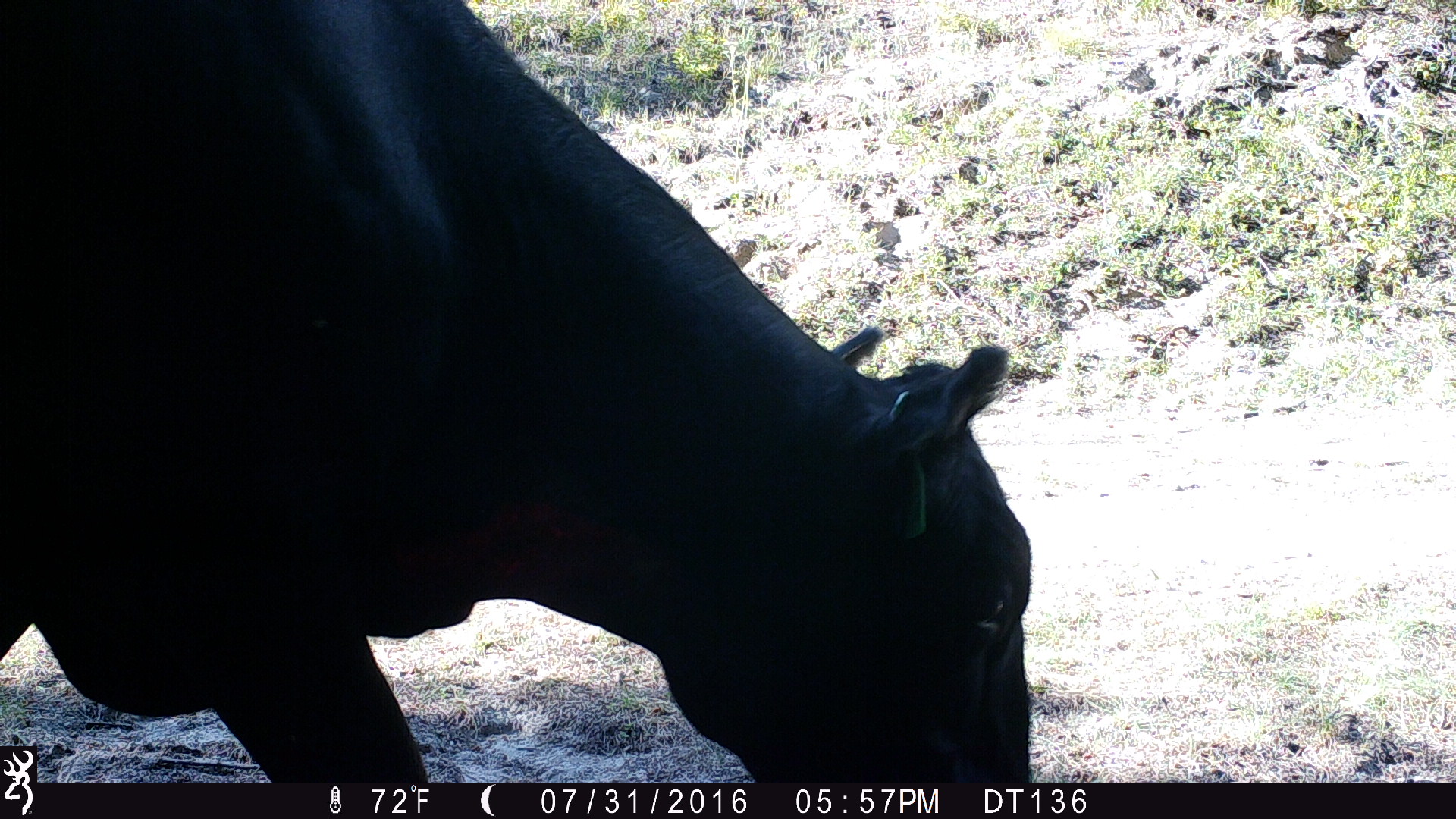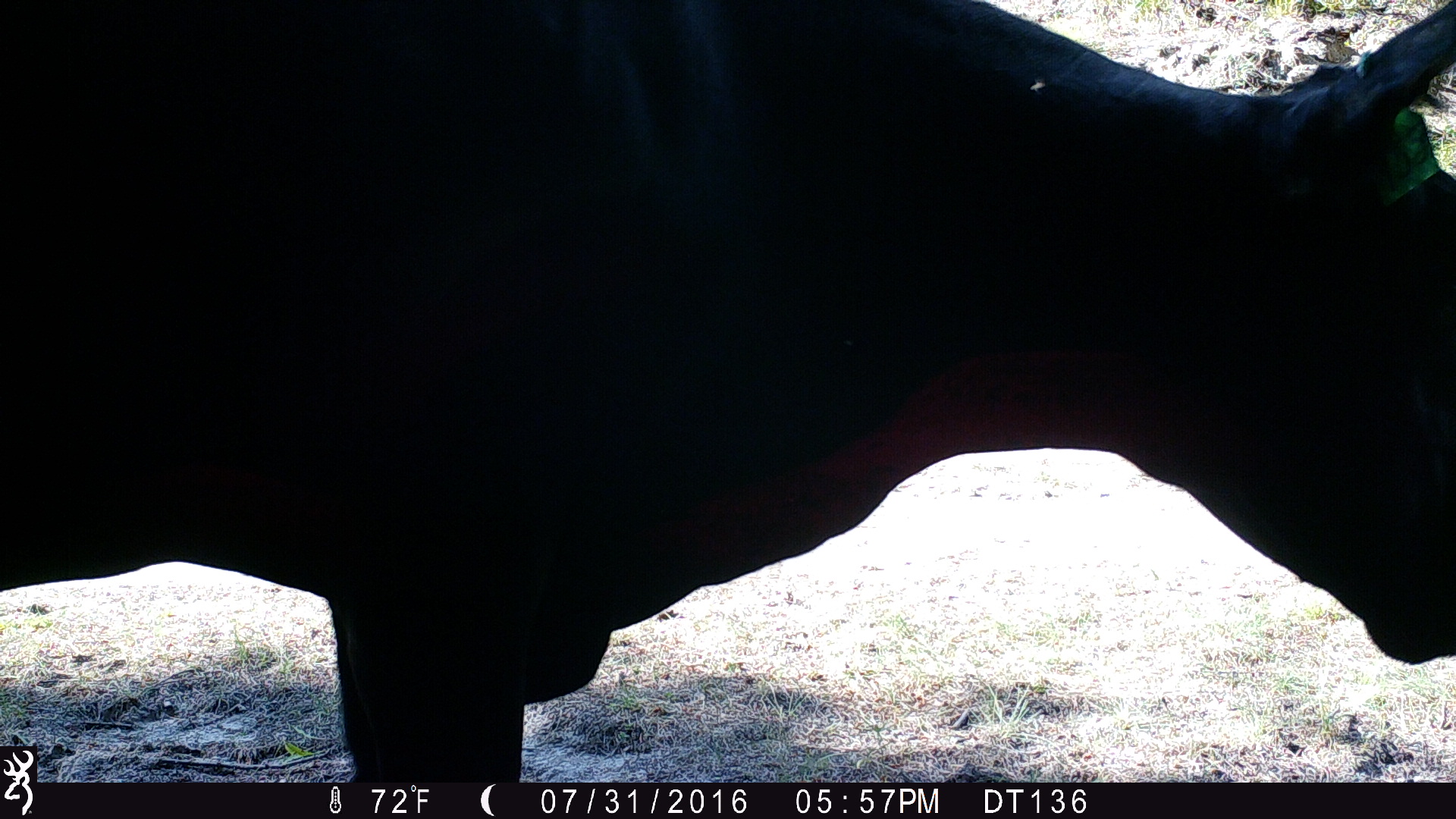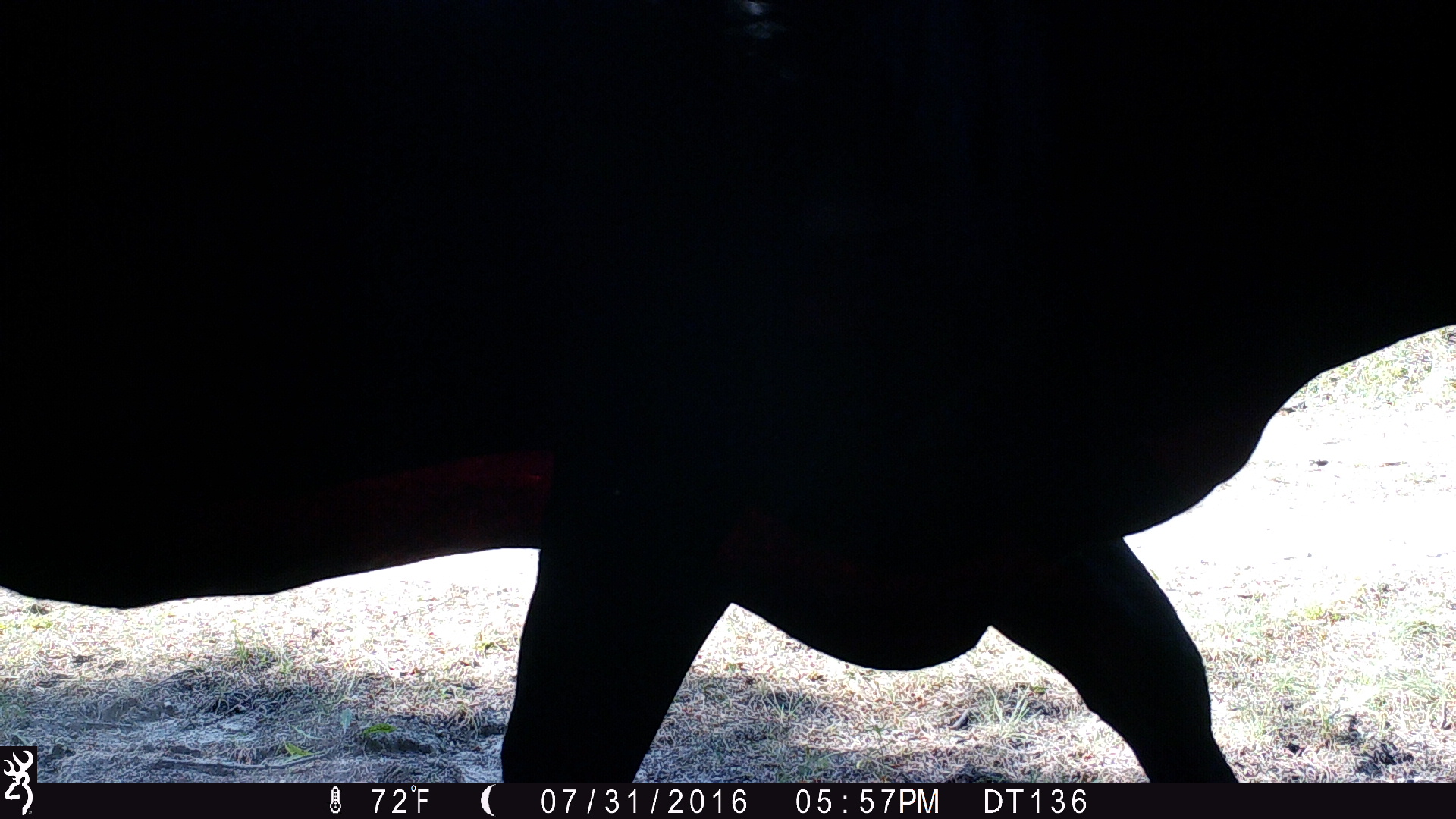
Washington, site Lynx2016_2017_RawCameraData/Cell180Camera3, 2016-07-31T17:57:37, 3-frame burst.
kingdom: Animalia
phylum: Chordata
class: Mammalia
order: Artiodactyla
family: Bovidae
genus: Bos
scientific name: Bos taurus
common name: domestic cattle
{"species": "domestic cattle (Bos taurus)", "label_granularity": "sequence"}